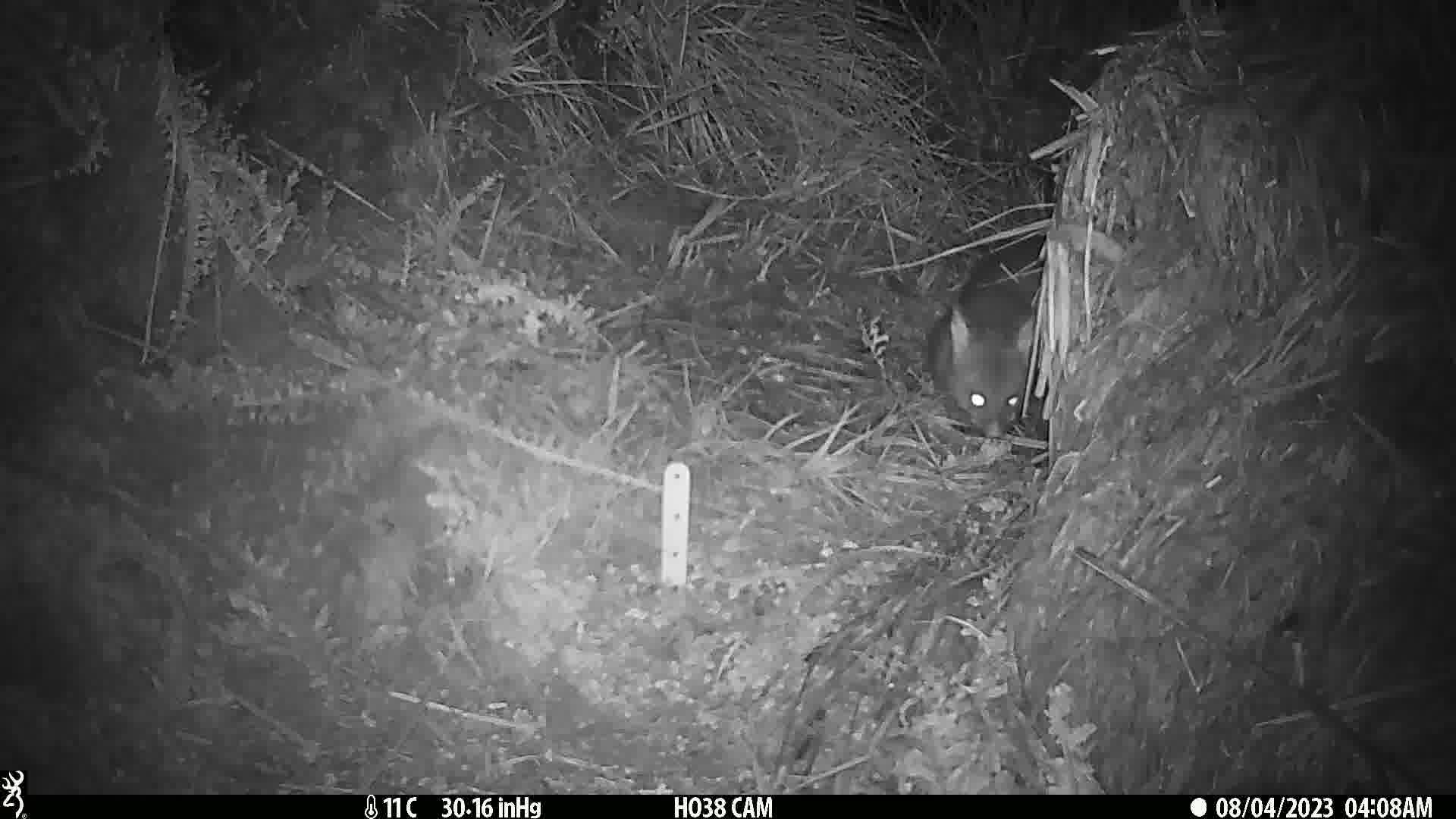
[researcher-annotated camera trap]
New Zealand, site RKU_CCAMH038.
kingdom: Animalia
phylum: Chordata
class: Mammalia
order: Diprotodontia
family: Phalangeridae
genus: Trichosurus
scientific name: Trichosurus vulpecula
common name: common brushtail possum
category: possum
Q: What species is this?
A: Possum (common brushtail possum) (Trichosurus vulpecula).